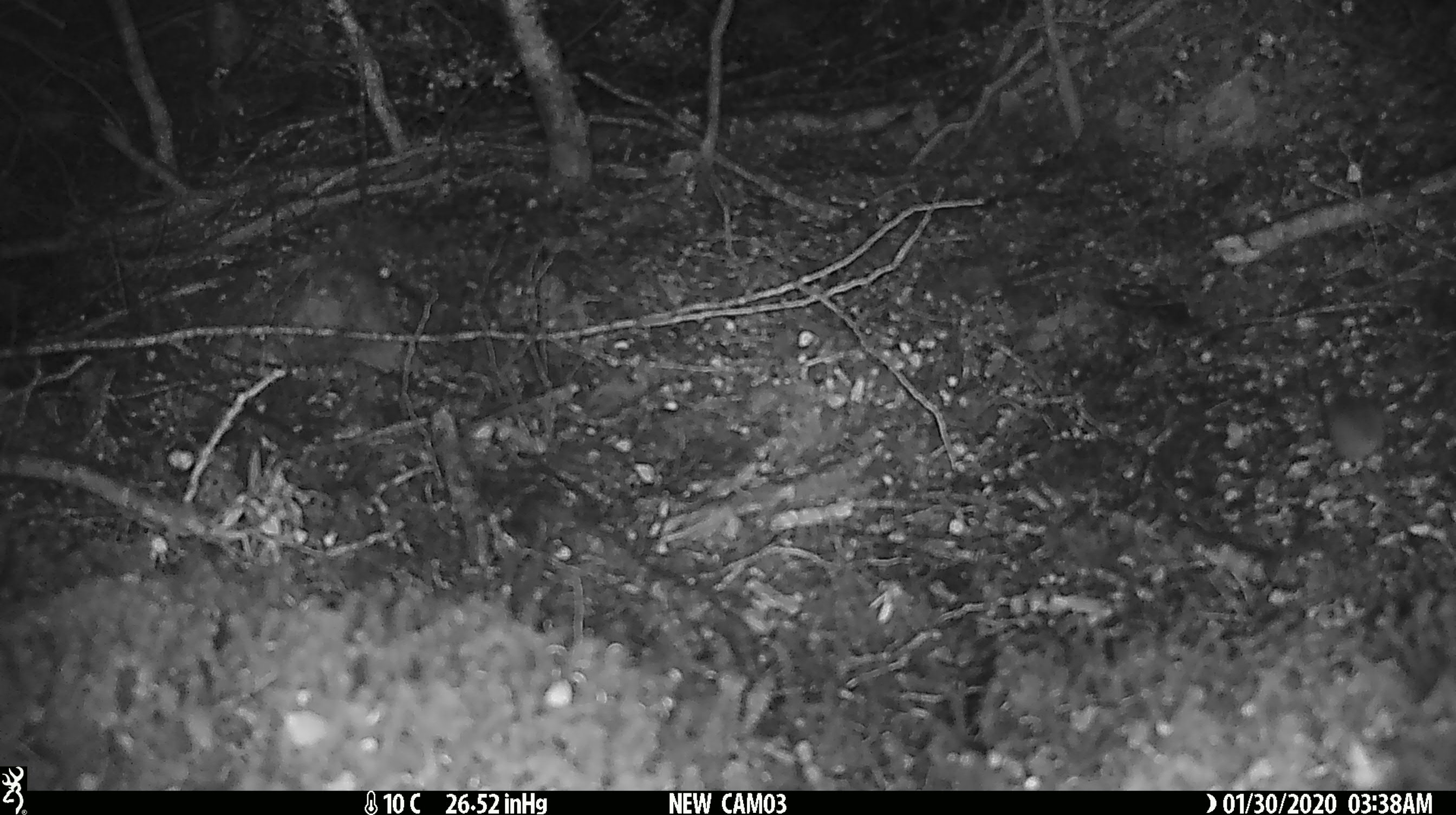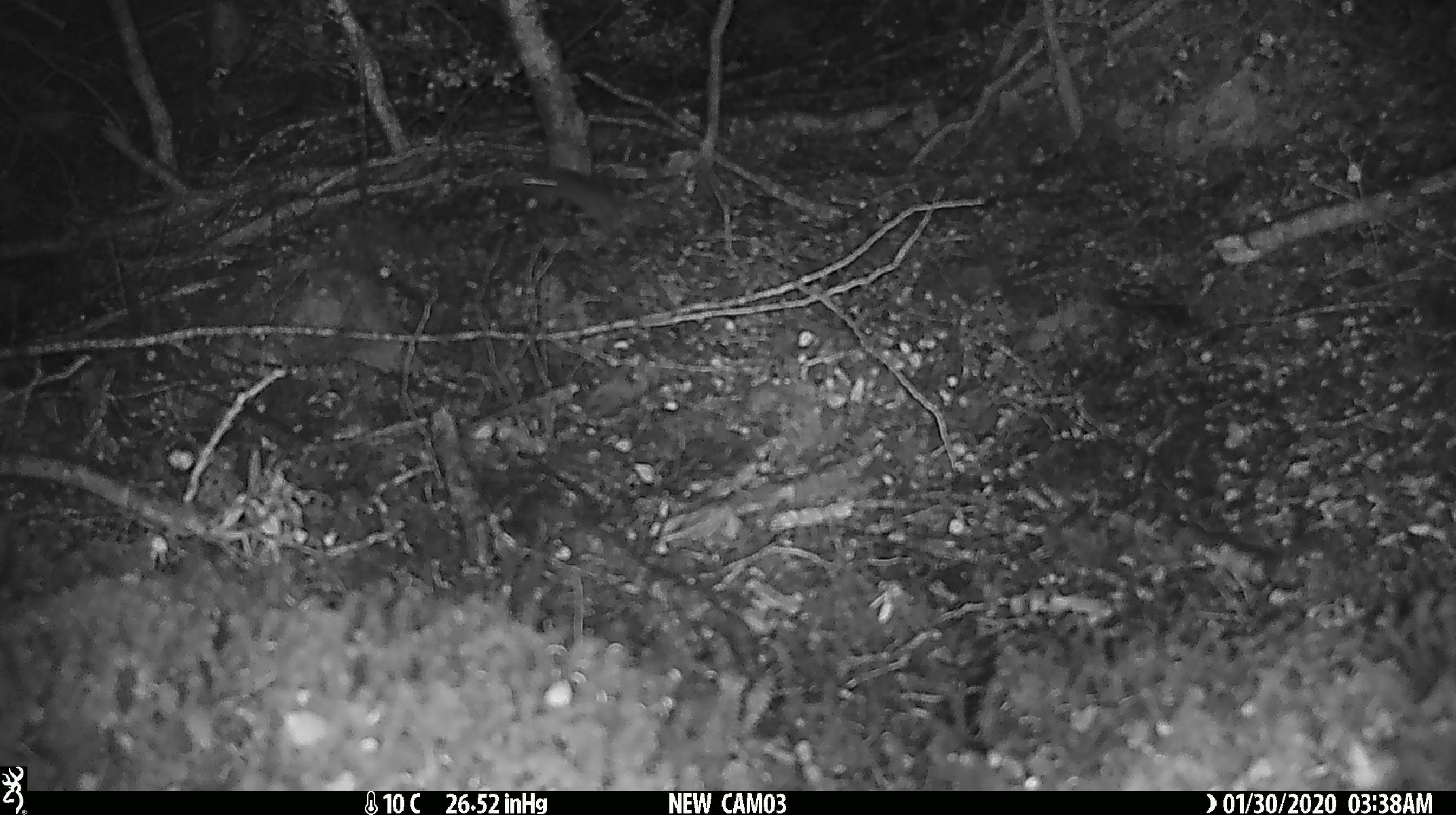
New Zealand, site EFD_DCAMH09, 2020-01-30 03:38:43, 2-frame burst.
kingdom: Animalia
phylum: Chordata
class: Mammalia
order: Rodentia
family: Muridae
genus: Mus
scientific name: Mus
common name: mouse